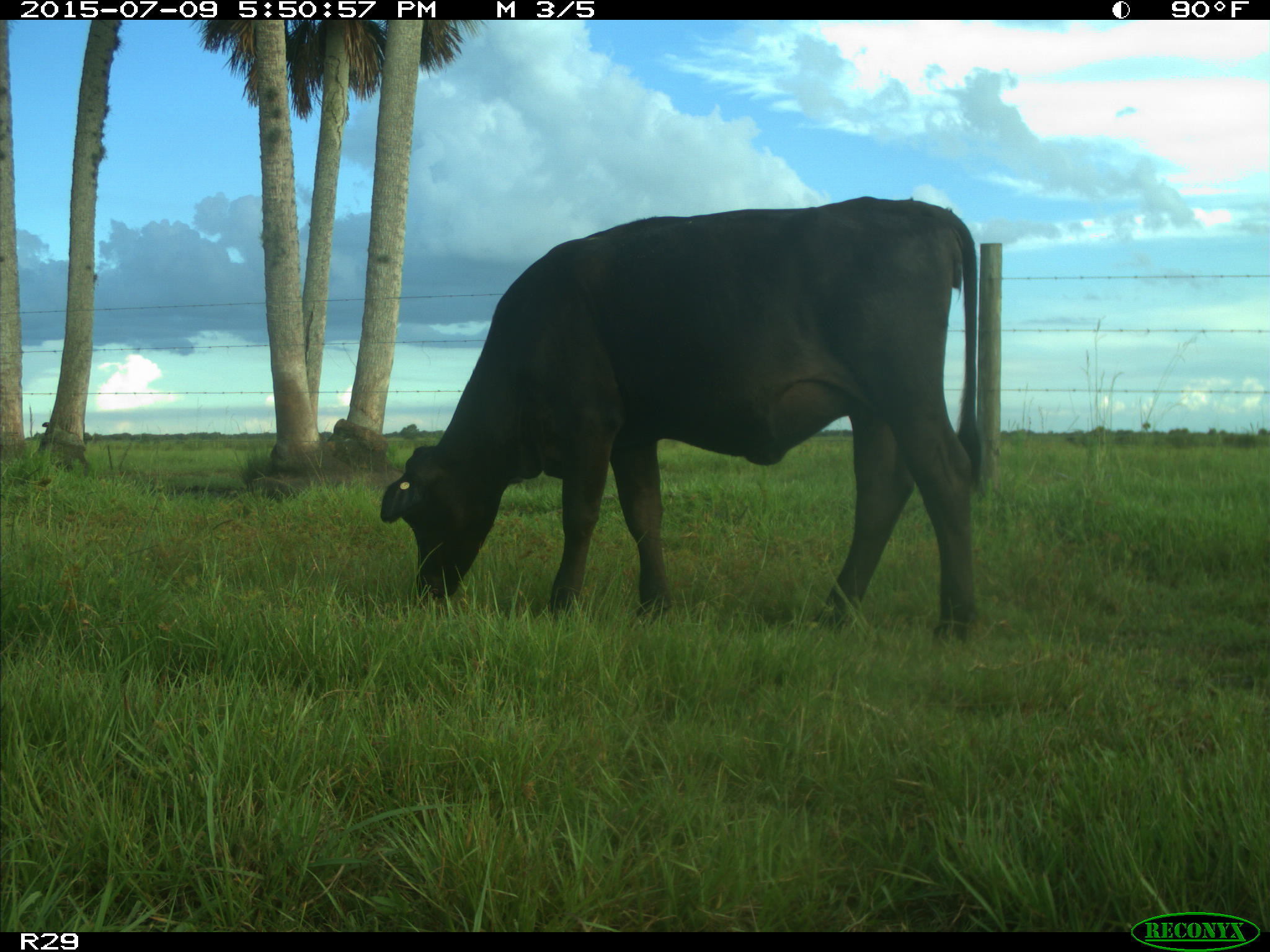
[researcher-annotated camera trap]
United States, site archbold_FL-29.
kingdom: Animalia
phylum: Chordata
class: Mammalia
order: Artiodactyla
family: Bovidae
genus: Bos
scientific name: Bos taurus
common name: domestic cow